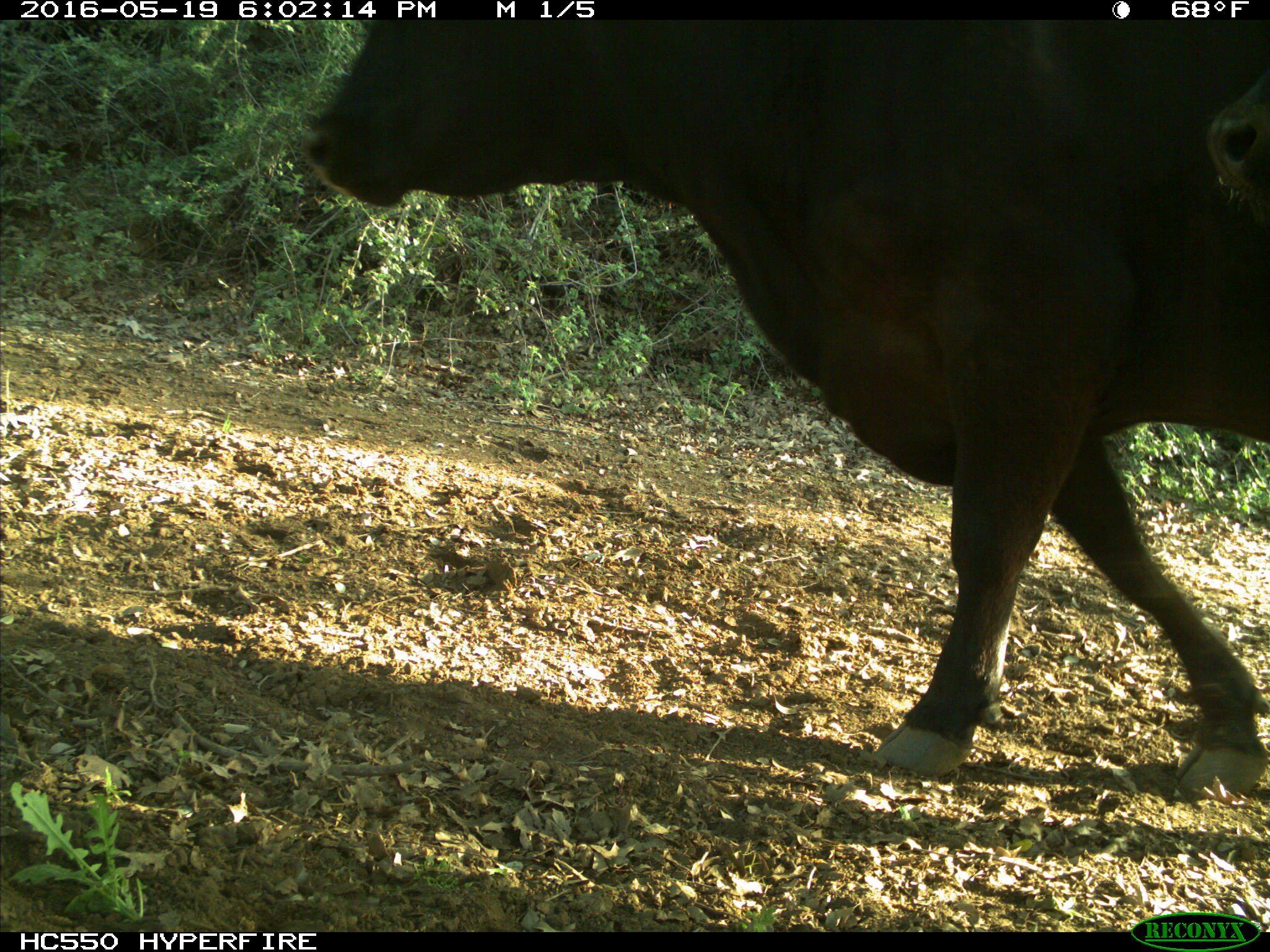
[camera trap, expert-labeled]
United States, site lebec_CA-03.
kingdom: Animalia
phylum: Chordata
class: Mammalia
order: Artiodactyla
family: Bovidae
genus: Bos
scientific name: Bos taurus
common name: domestic cow